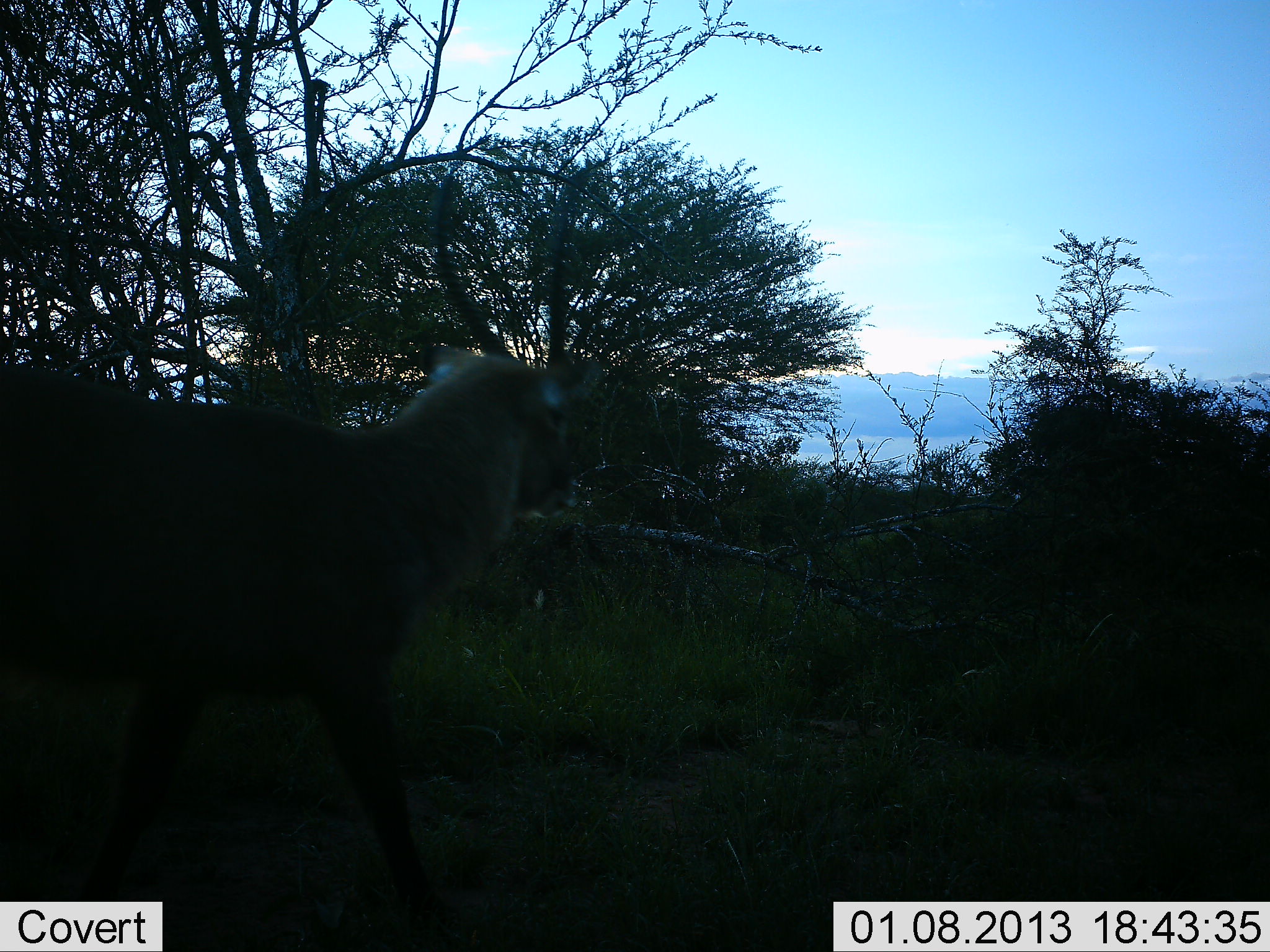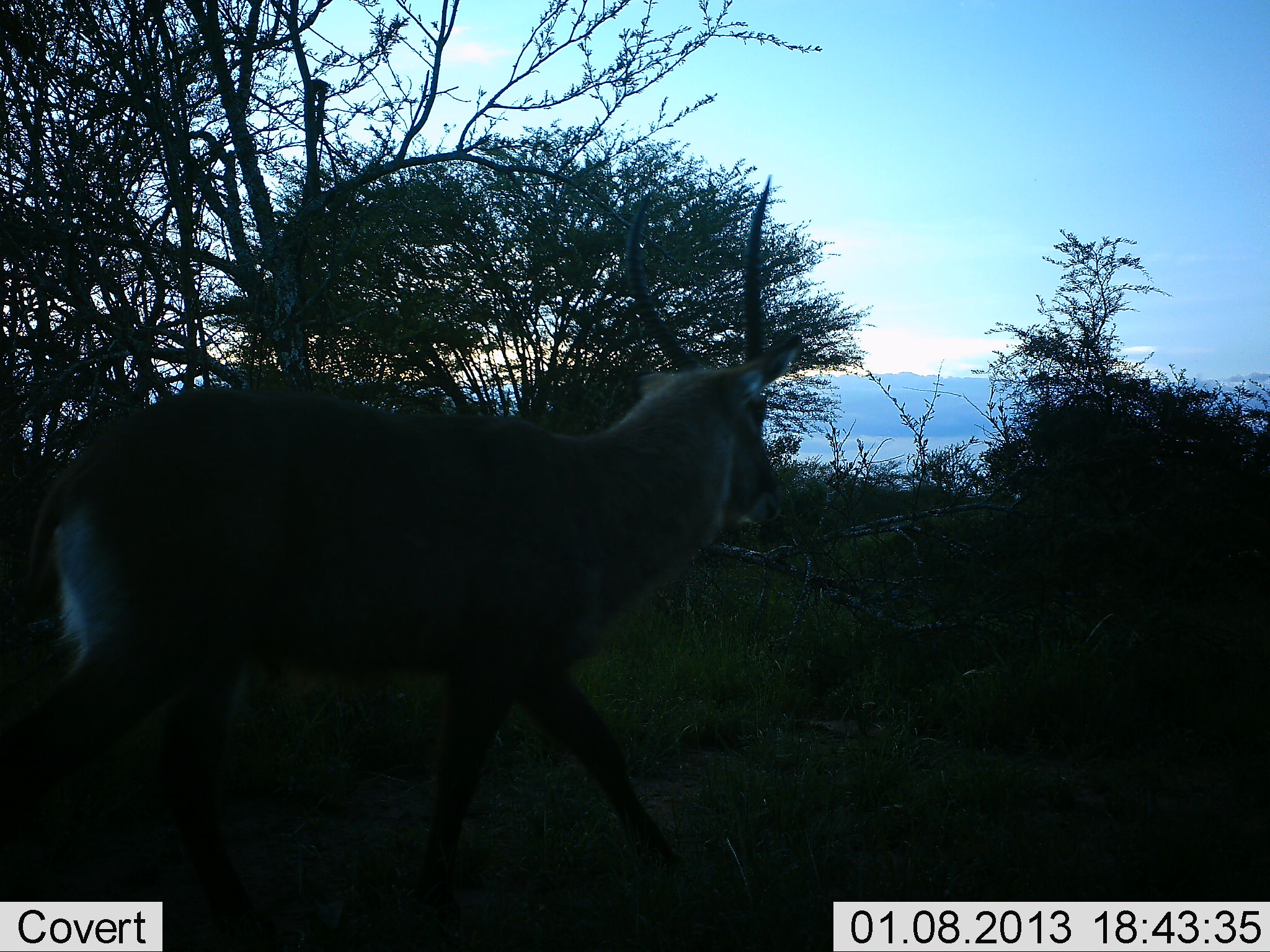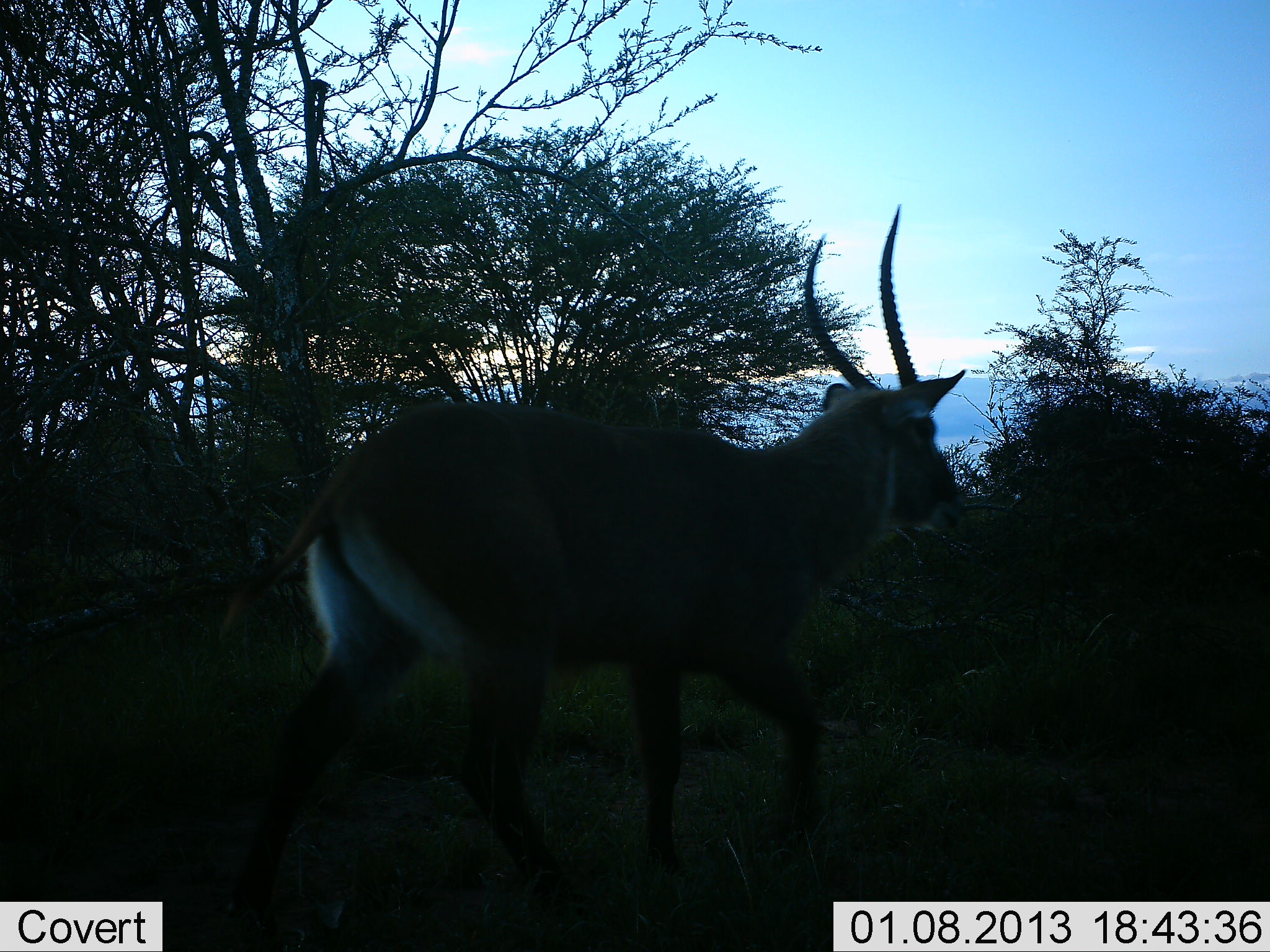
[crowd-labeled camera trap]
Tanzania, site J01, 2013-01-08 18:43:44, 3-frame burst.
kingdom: Animalia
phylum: Chordata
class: Mammalia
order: Artiodactyla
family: Bovidae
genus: Kobus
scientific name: Kobus ellipsiprymnus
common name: waterbuck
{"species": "waterbuck (Kobus ellipsiprymnus)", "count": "1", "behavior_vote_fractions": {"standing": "0%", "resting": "0%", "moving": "100%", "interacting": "0%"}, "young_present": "0%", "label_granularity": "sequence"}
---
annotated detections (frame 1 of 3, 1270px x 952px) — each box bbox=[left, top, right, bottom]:
animal: bbox=[0, 165, 603, 933]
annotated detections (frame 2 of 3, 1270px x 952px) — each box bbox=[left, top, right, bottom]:
animal: bbox=[1, 170, 804, 952]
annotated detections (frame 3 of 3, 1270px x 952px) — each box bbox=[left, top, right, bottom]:
animal: bbox=[205, 203, 971, 935]